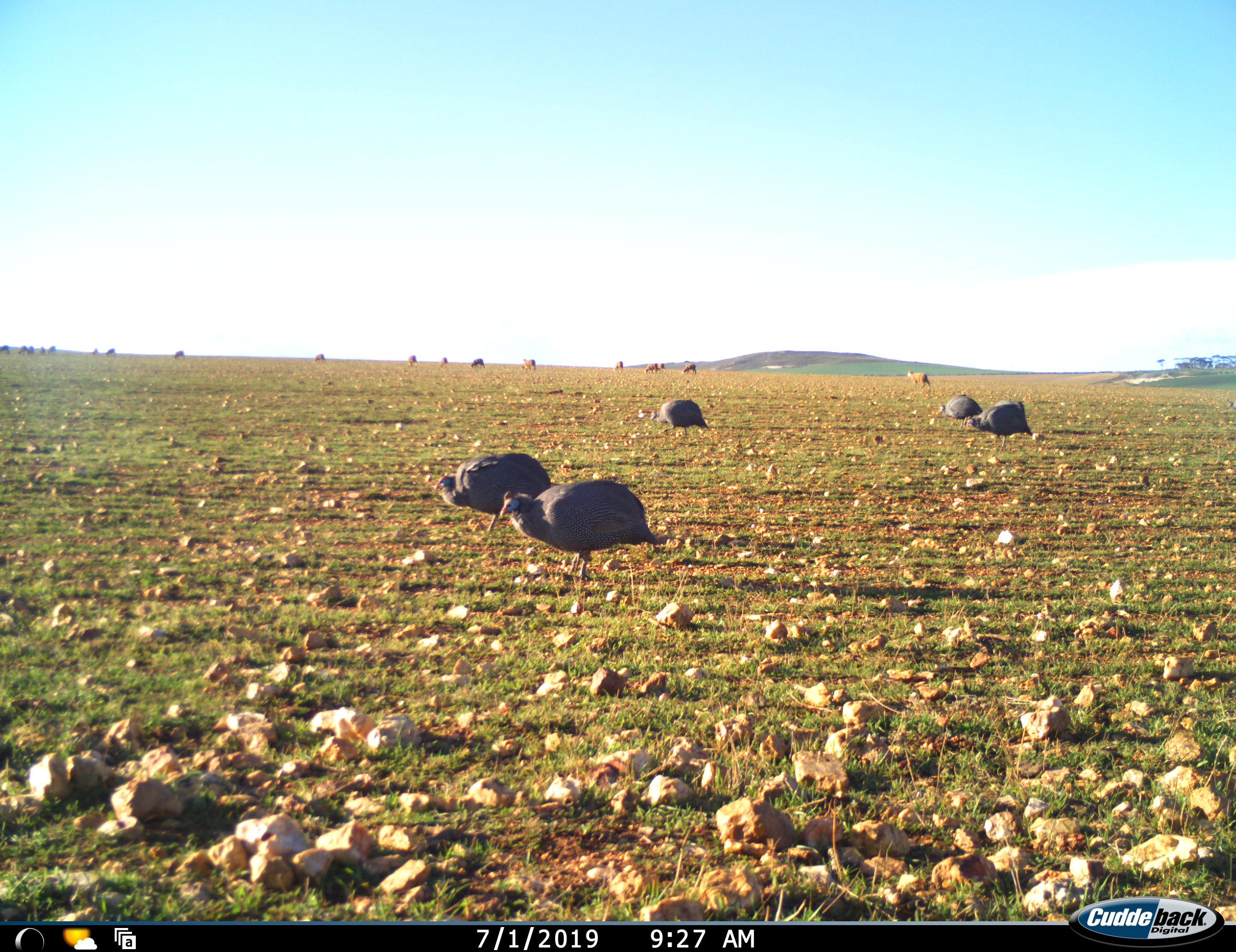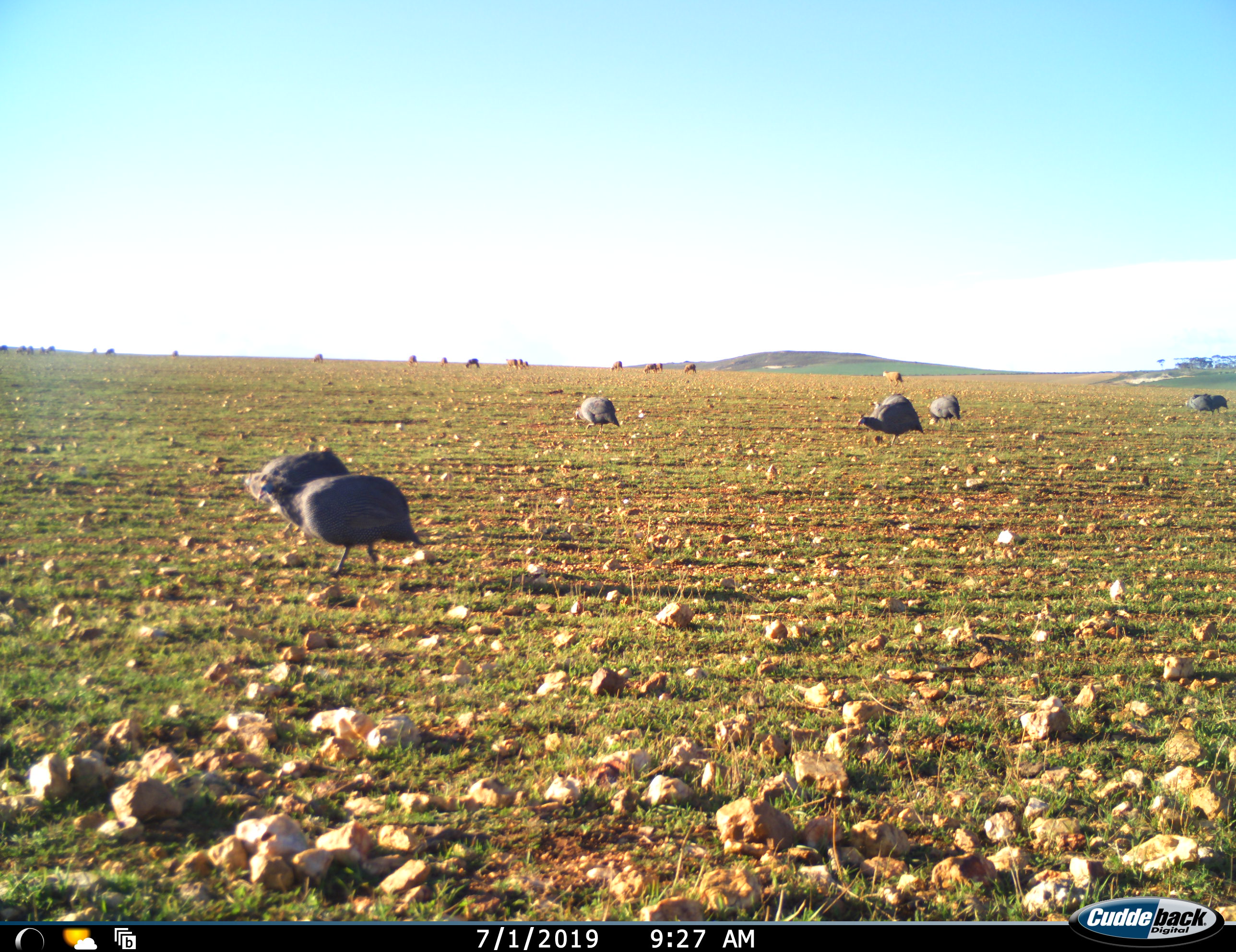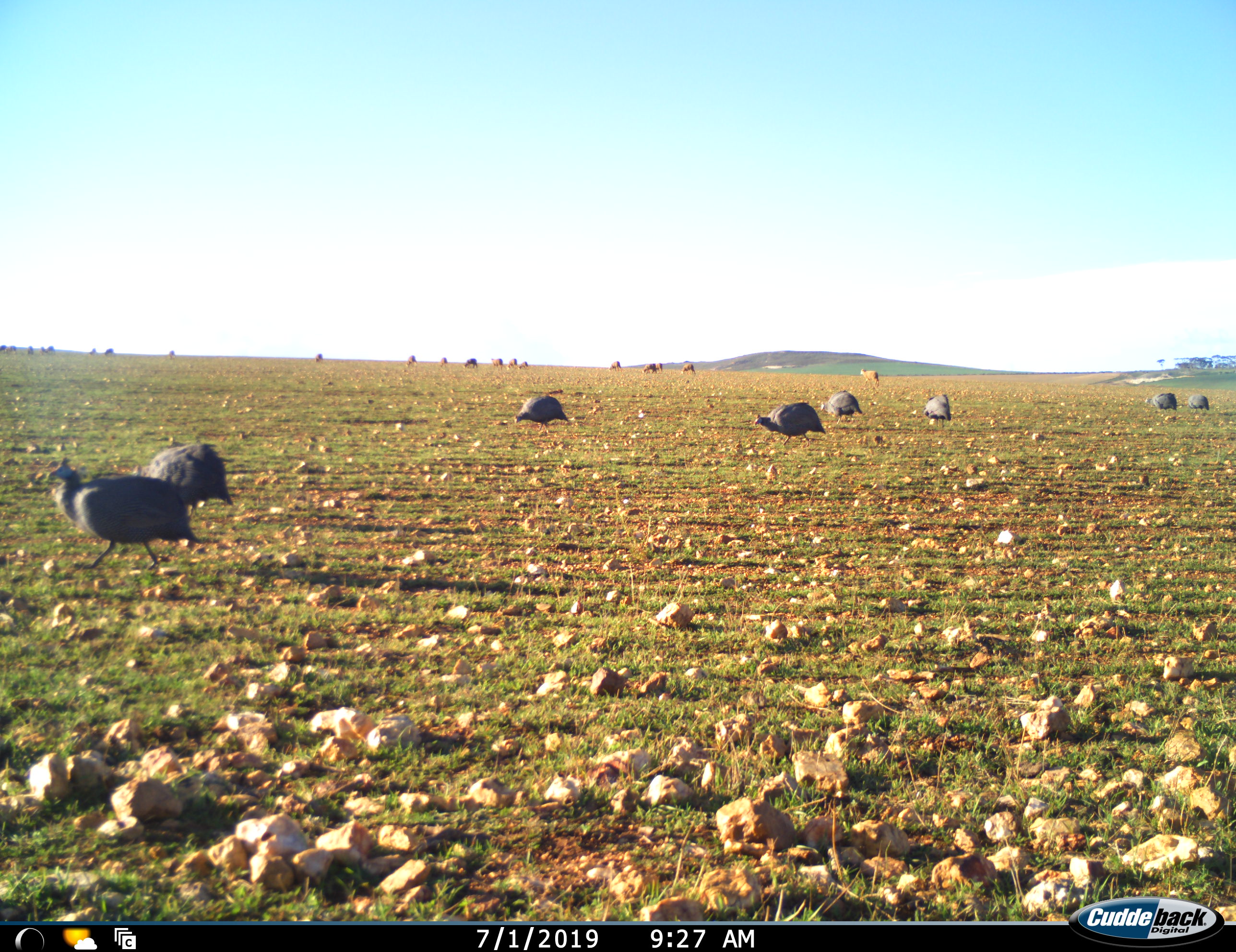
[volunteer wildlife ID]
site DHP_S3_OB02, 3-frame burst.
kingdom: Animalia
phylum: Chordata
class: Aves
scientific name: Aves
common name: bird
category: birdother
Birdother (bird) (Aves), count 8. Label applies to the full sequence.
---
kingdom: Animalia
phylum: Chordata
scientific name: Vertebrata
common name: domestic animal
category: domesticanimal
Domesticanimal (domestic animal) (Vertebrata), count 11-50. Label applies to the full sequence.